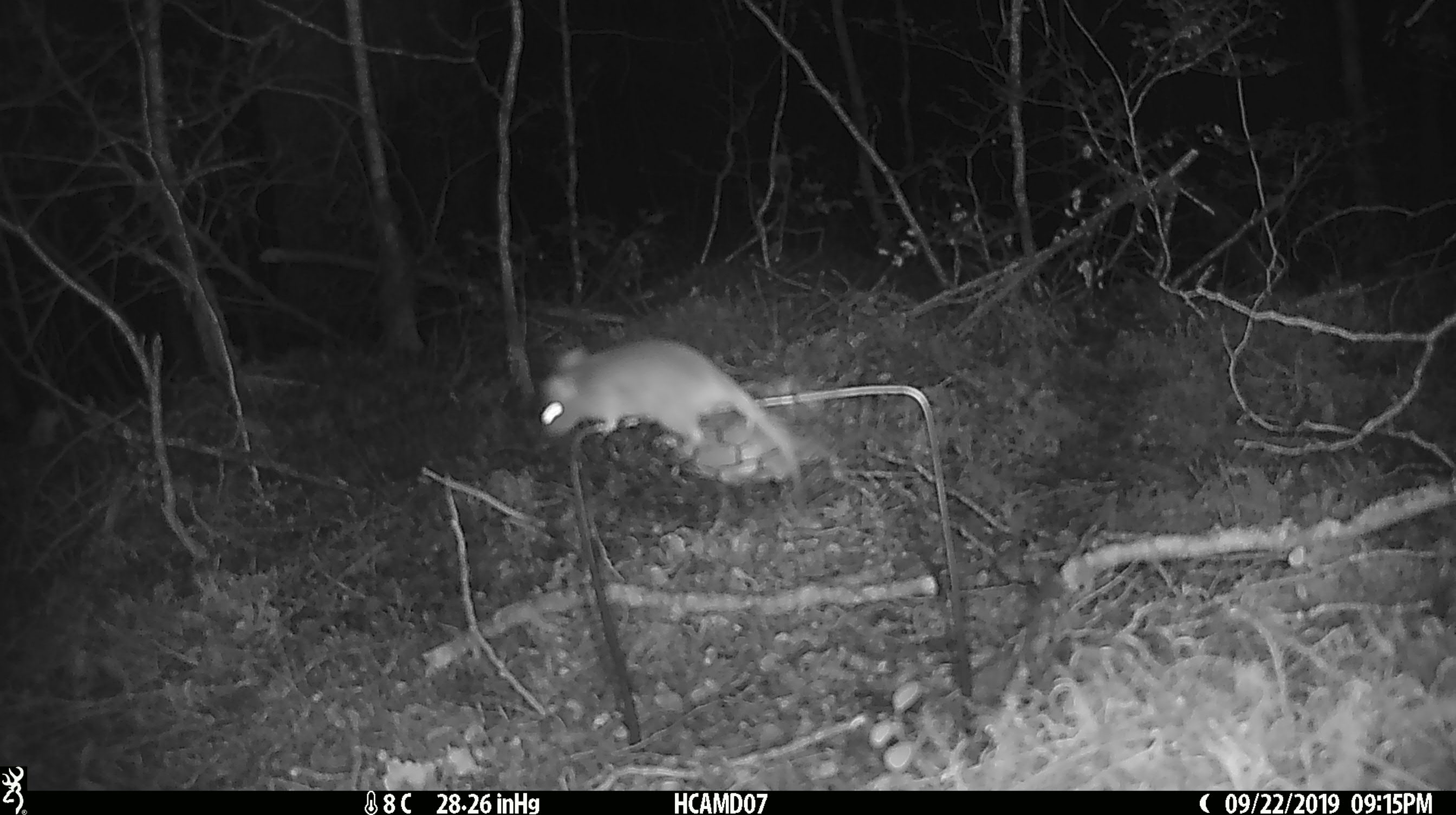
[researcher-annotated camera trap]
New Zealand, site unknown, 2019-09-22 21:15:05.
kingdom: Animalia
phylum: Chordata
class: Mammalia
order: Rodentia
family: Muridae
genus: Mus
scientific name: Mus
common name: mouse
Mouse (Mus).